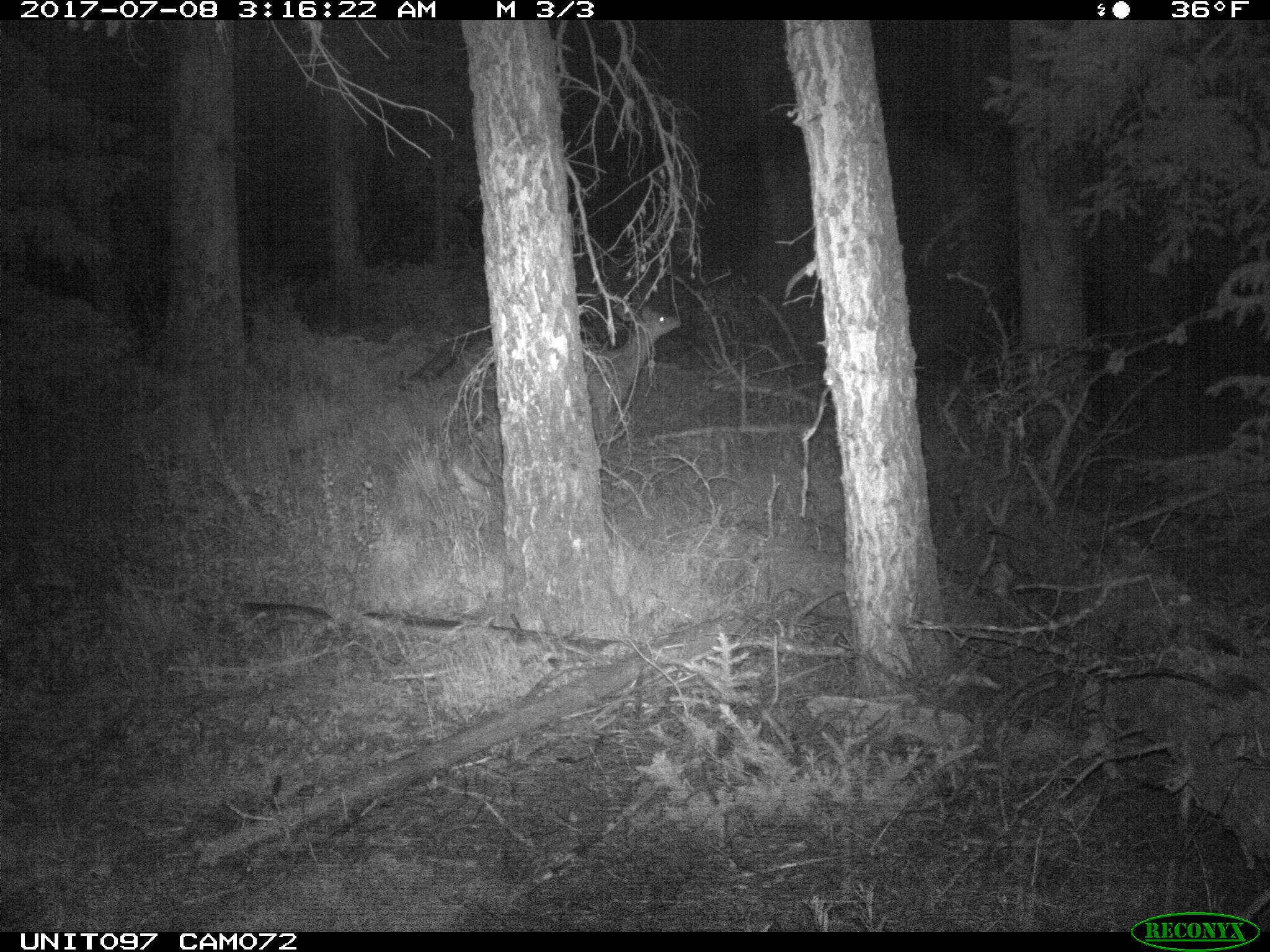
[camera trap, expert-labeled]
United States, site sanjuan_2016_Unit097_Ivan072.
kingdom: Animalia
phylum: Chordata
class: Mammalia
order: Artiodactyla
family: Cervidae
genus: Odocoileus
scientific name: Odocoileus hemionus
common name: mule deer